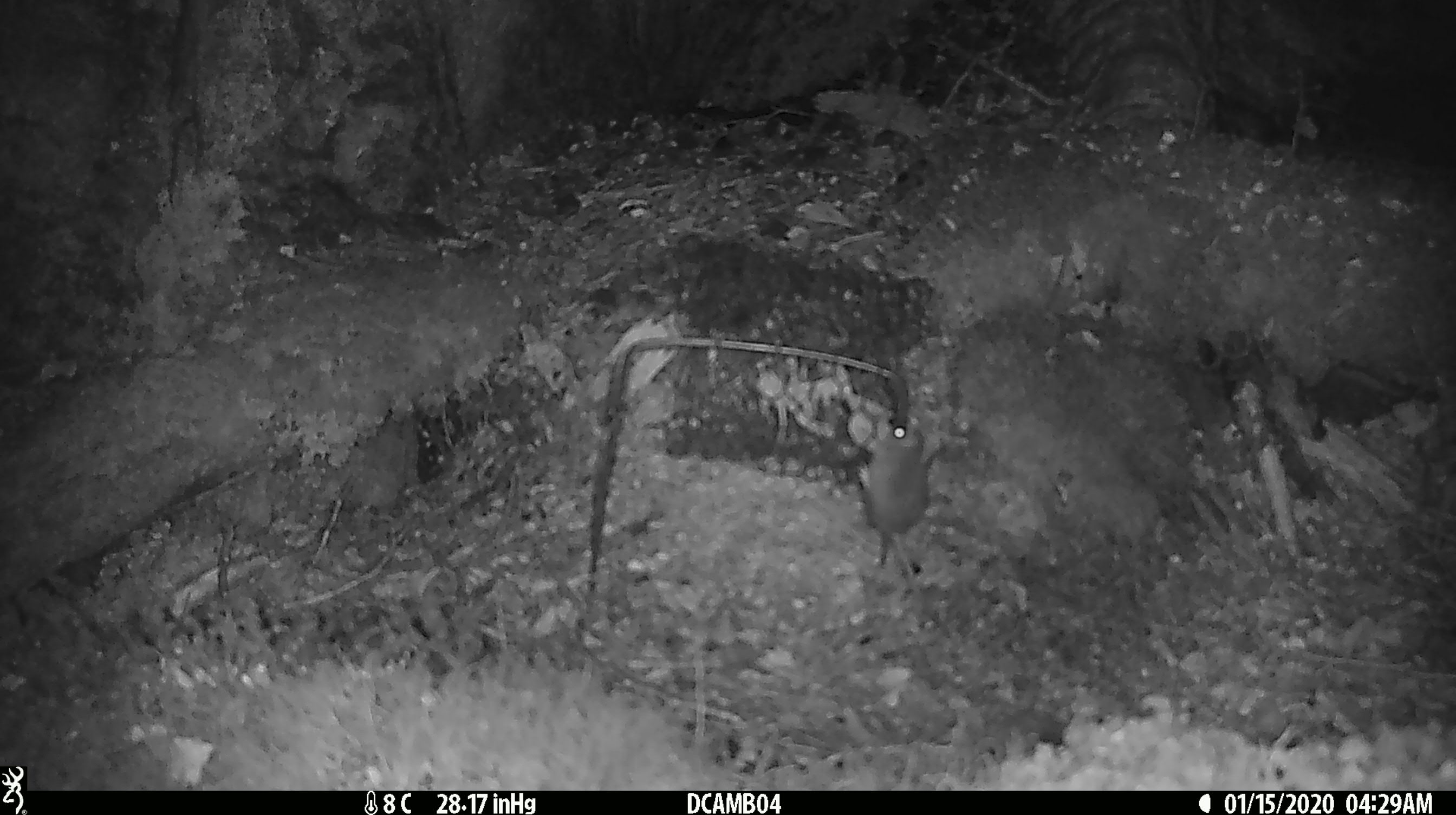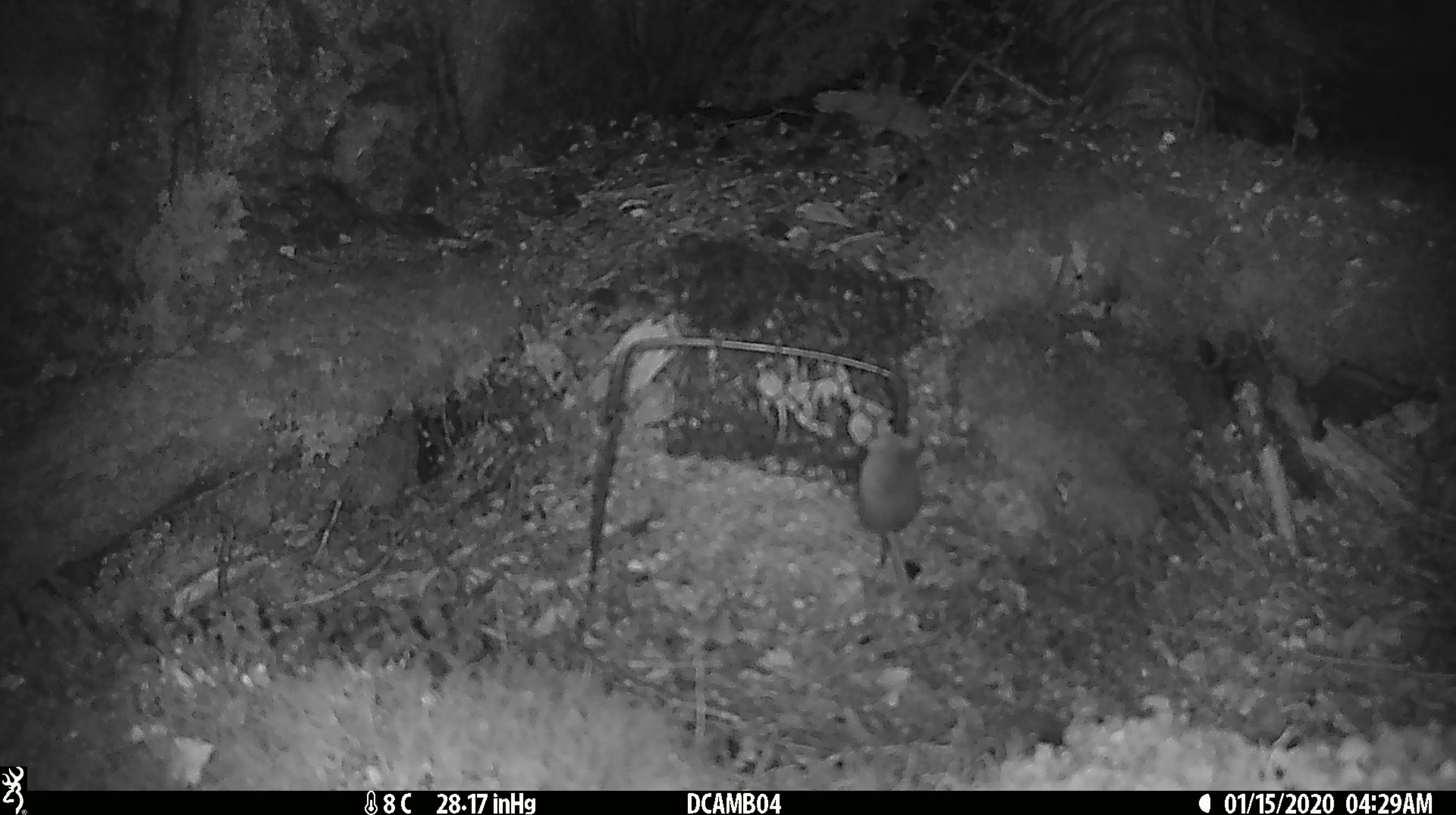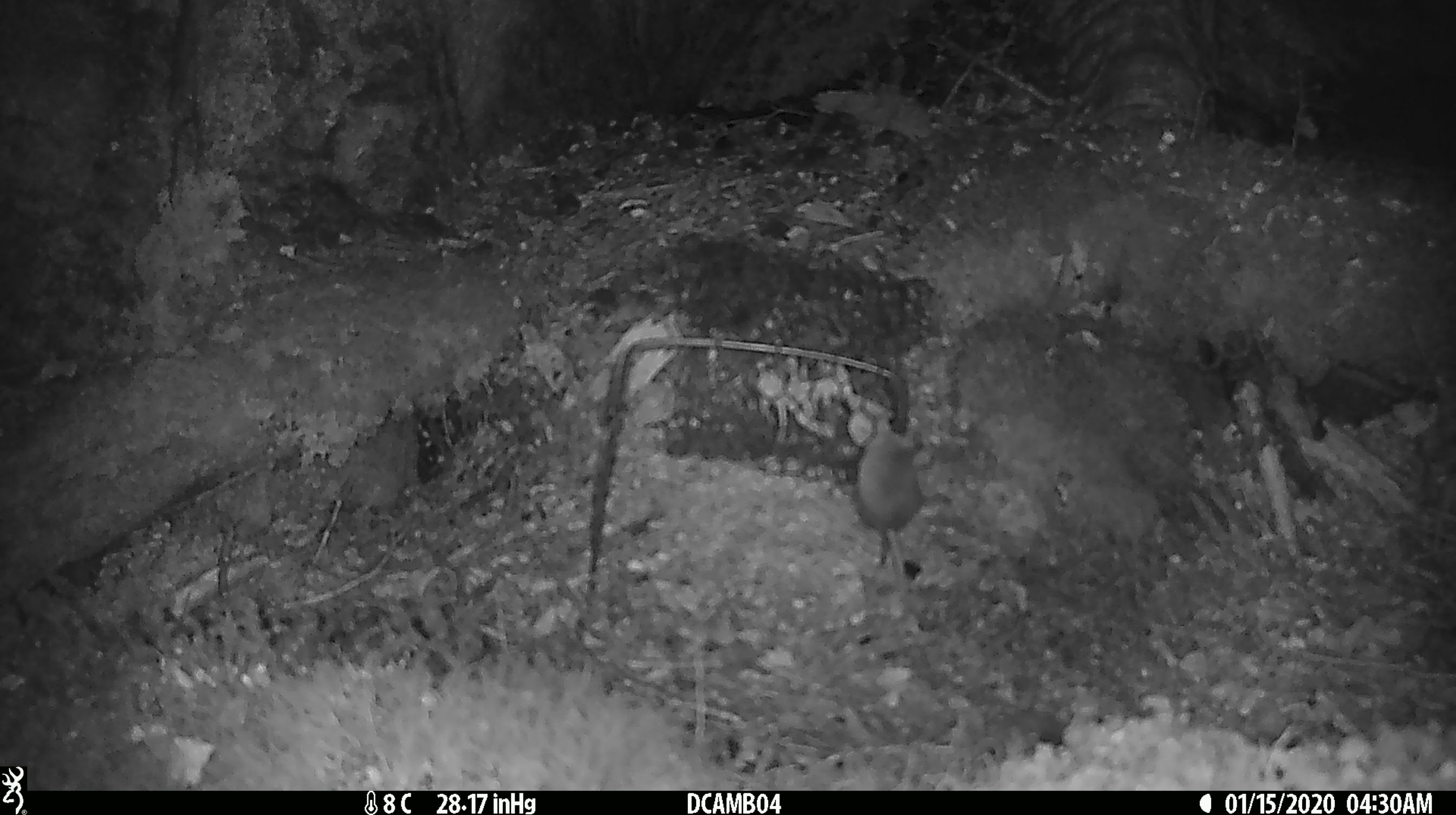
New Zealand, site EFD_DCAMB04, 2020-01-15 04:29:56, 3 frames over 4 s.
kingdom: Animalia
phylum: Chordata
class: Mammalia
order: Rodentia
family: Muridae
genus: Mus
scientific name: Mus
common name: mouse